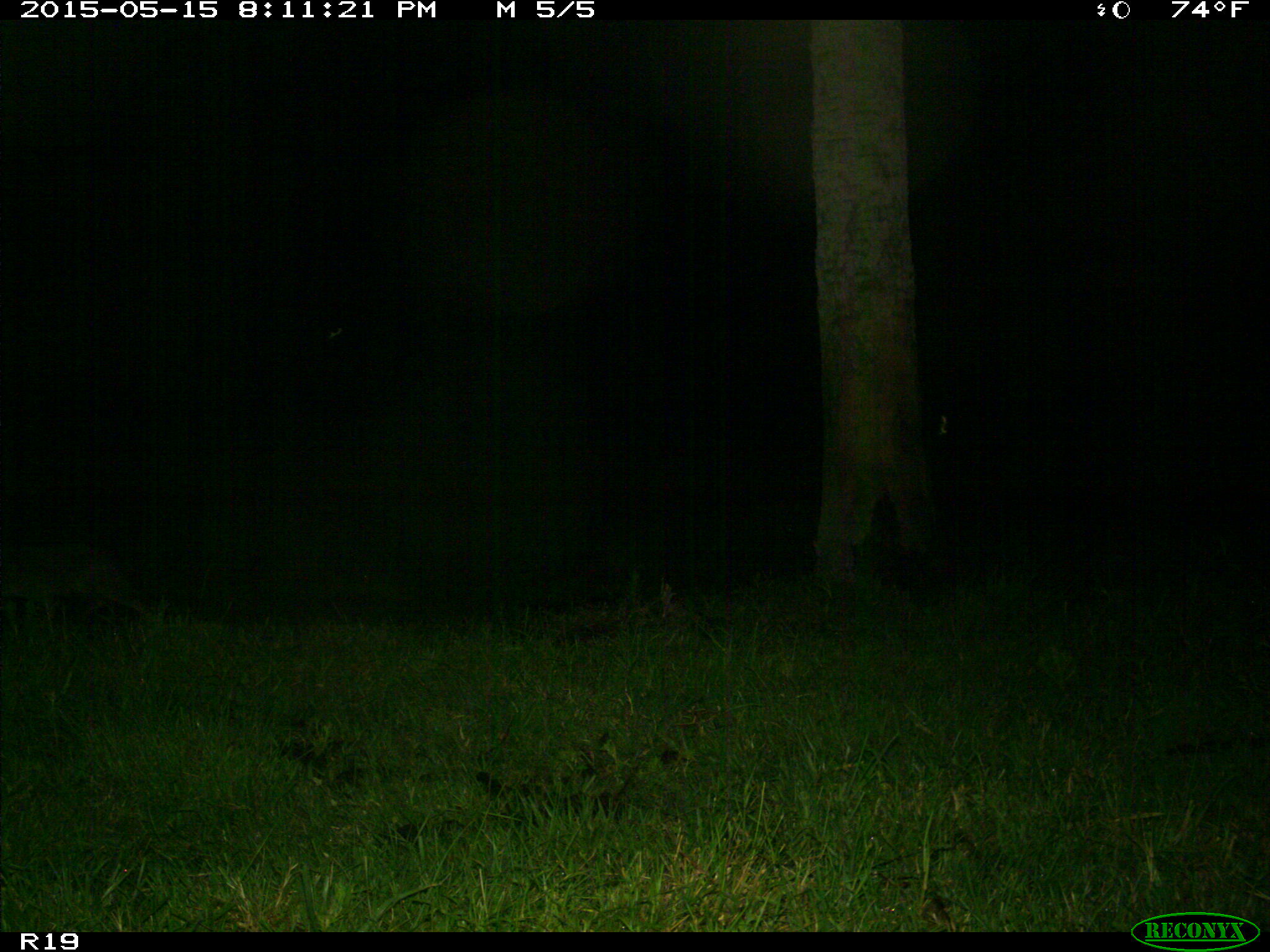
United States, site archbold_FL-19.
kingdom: Animalia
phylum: Chordata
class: Mammalia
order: Carnivora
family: Canidae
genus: Canis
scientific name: Canis latrans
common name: coyote